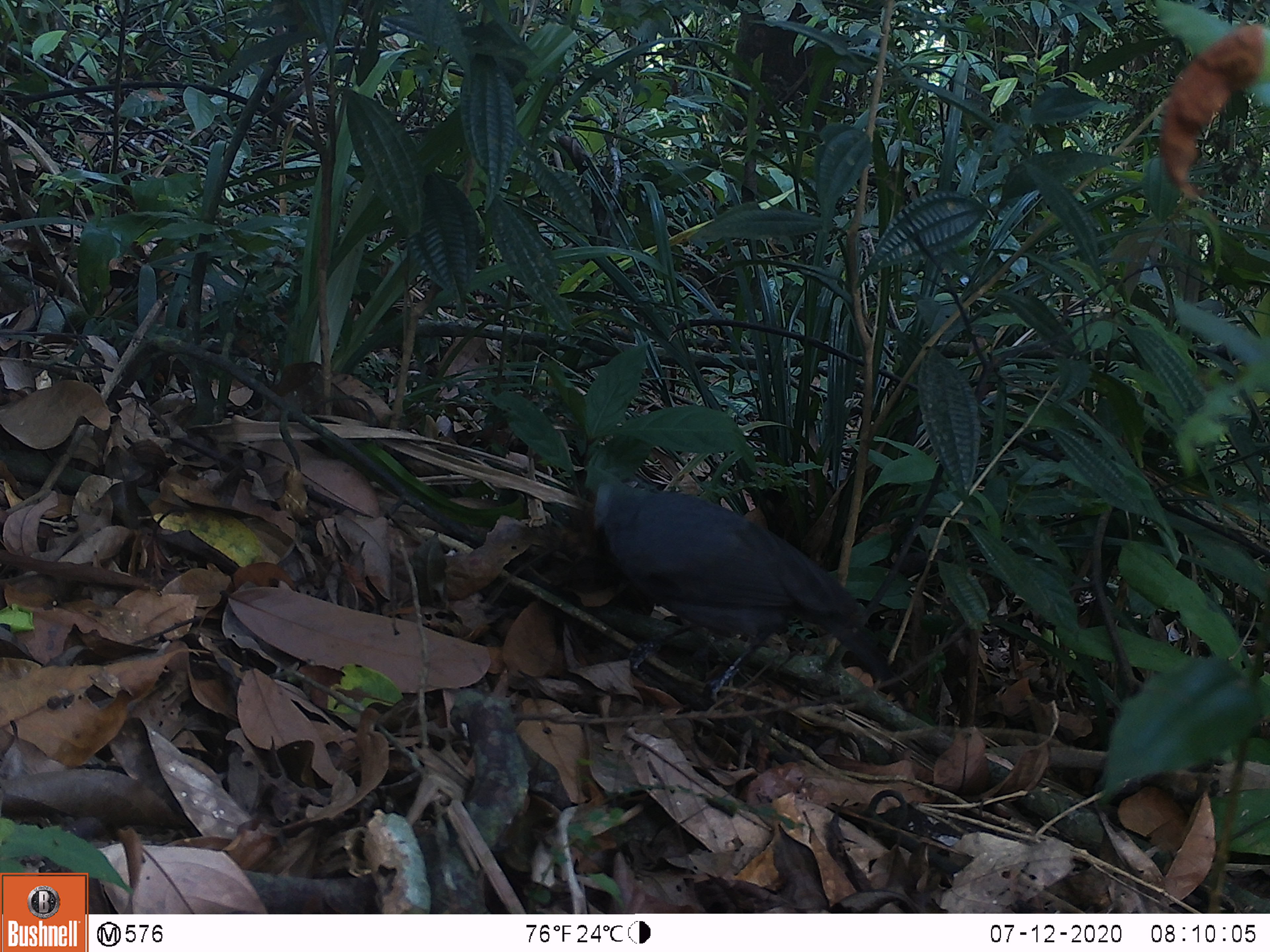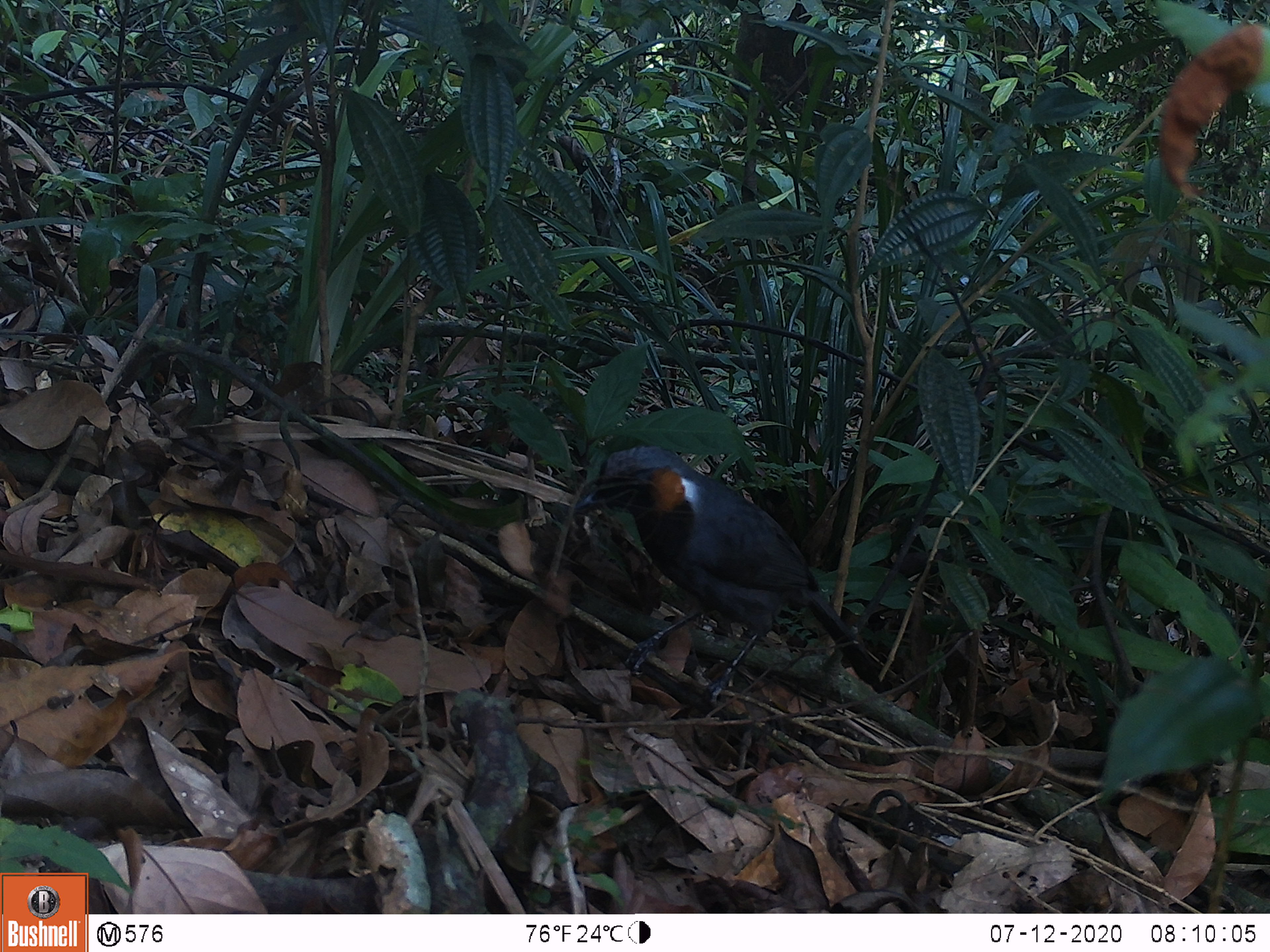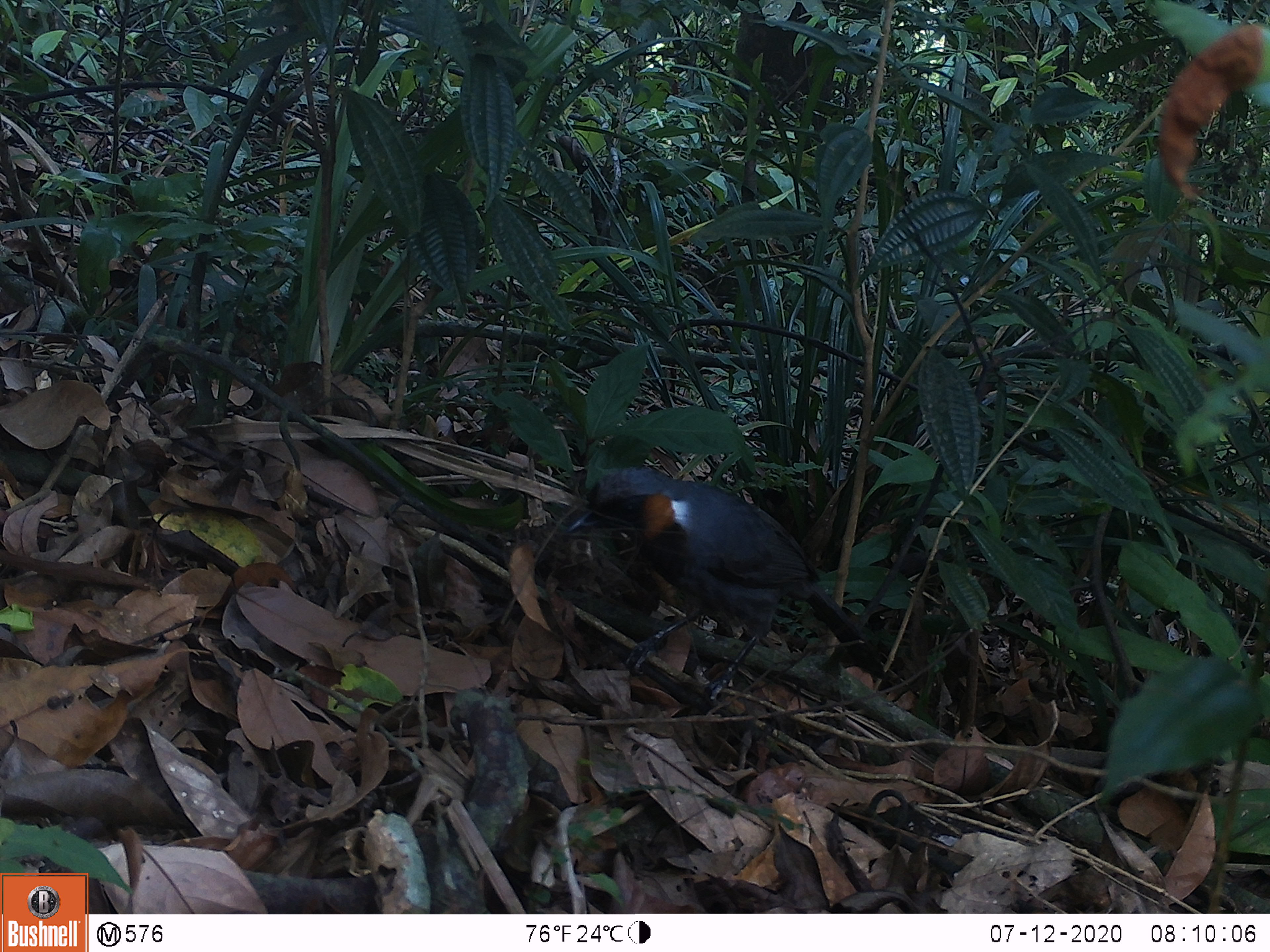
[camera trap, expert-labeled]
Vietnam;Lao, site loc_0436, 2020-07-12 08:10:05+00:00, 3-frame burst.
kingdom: Animalia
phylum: Chordata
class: Aves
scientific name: Aves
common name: bird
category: unidentified bird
Unidentified bird (bird) (Aves). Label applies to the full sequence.